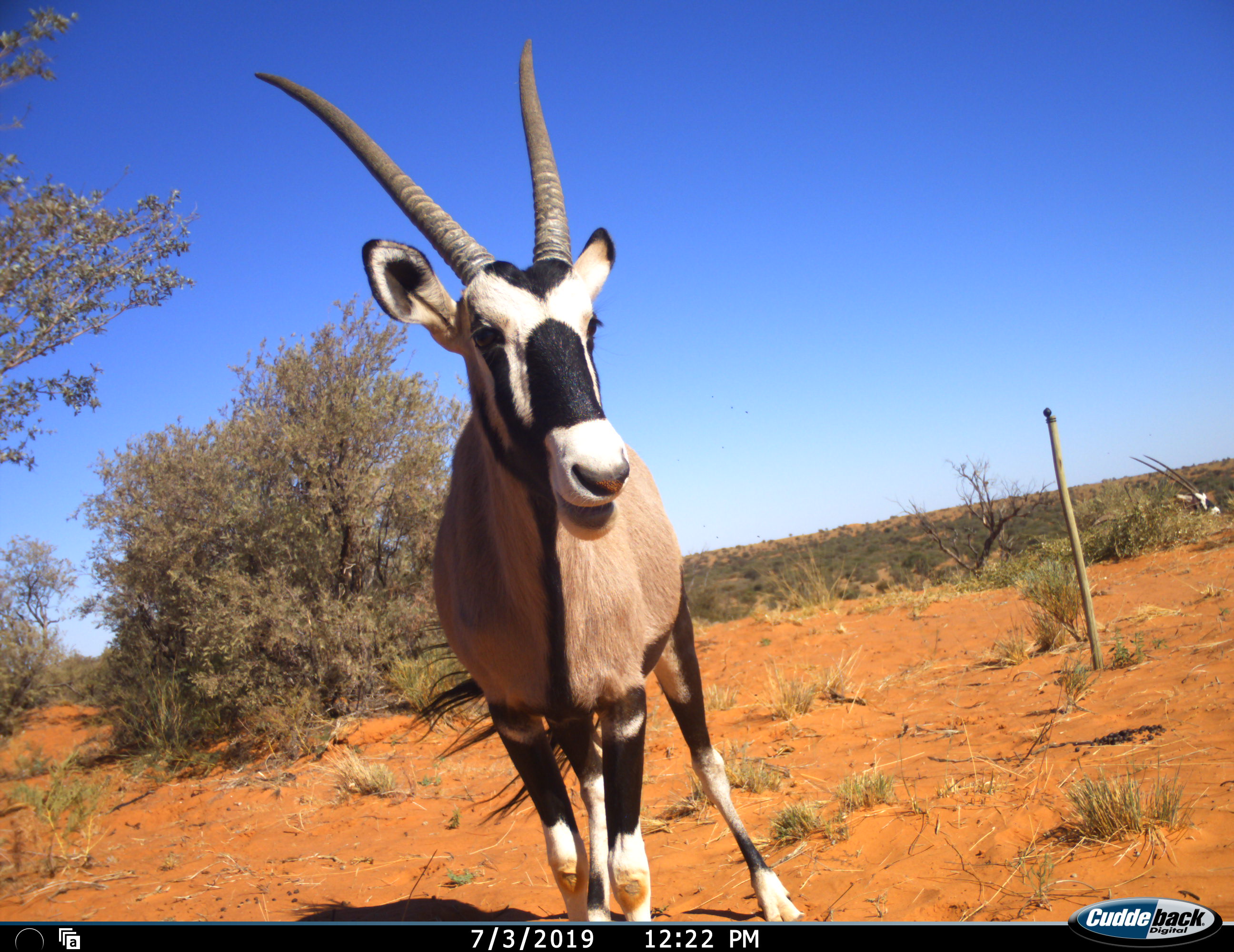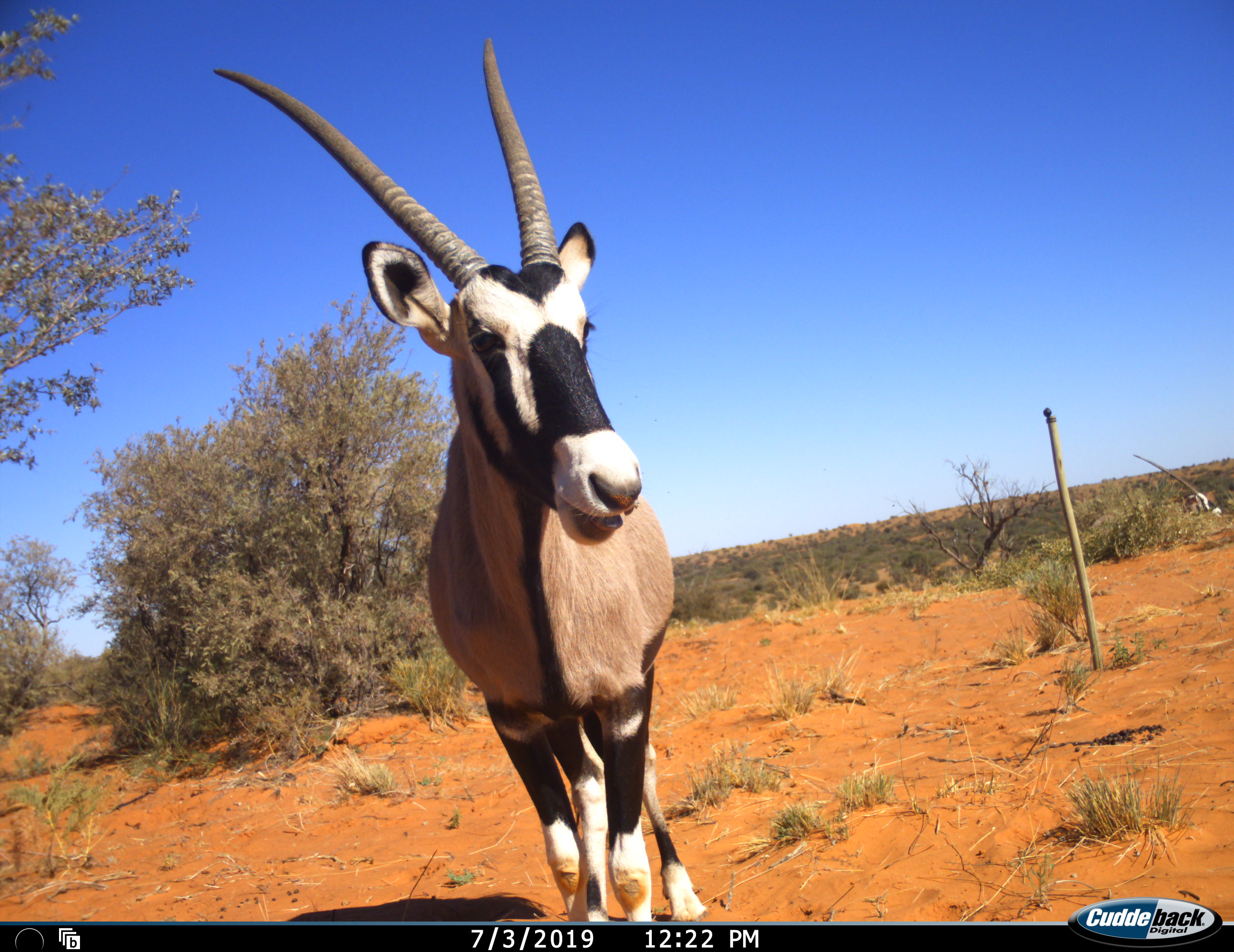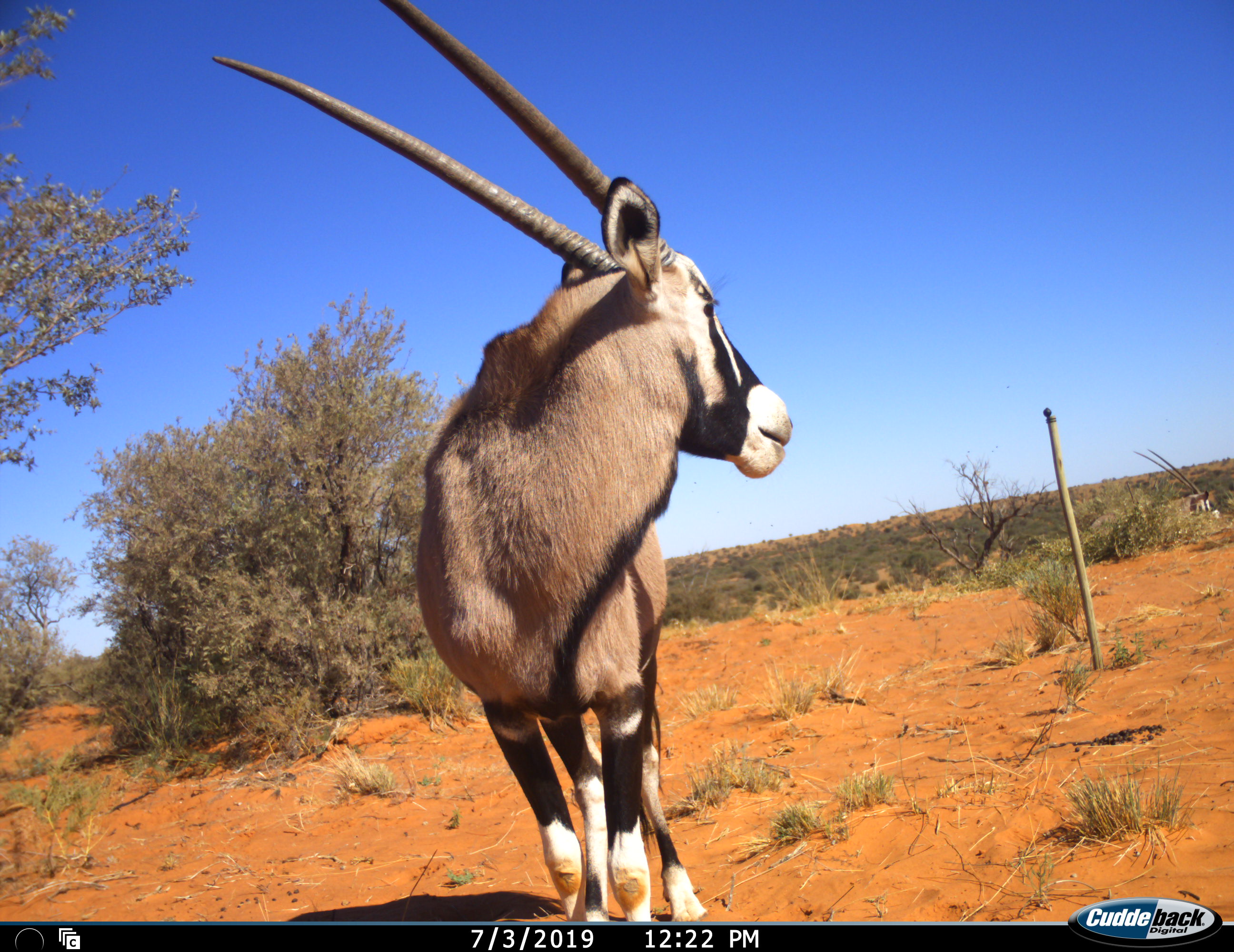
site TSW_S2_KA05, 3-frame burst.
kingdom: Animalia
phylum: Chordata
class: Mammalia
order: Artiodactyla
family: Bovidae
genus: Oryx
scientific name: Oryx gazella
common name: gemsbok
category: oryx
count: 2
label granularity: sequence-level